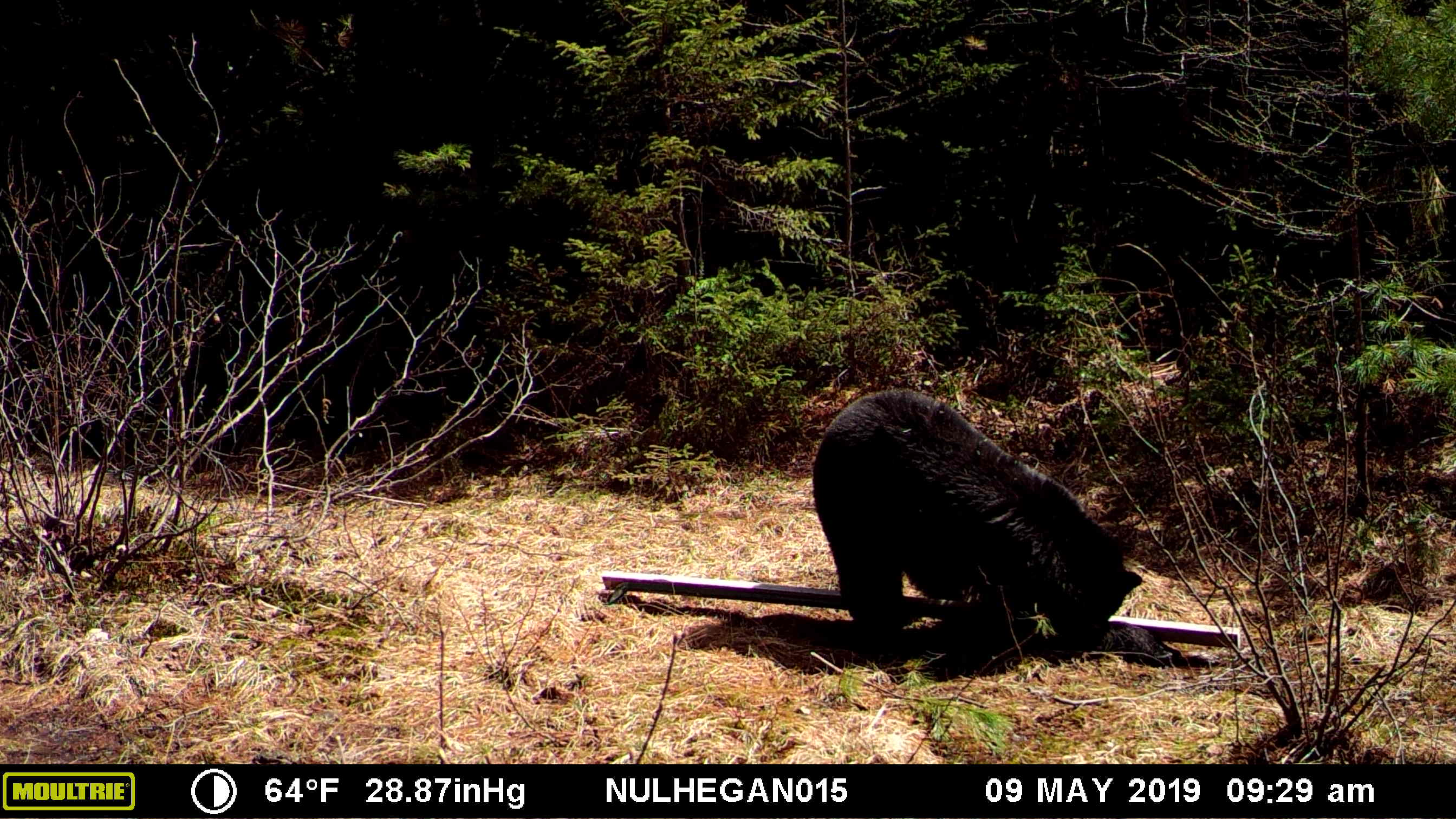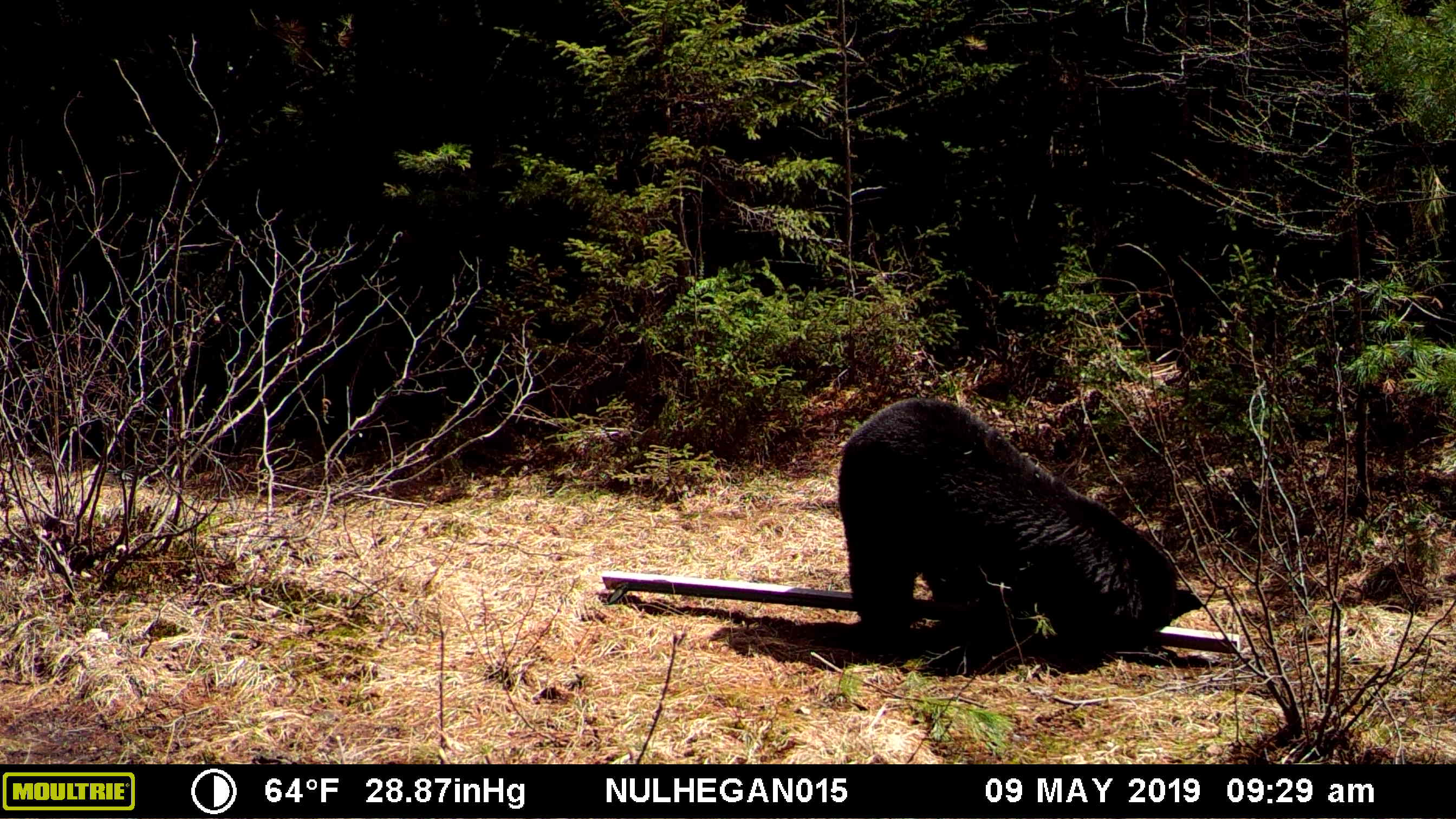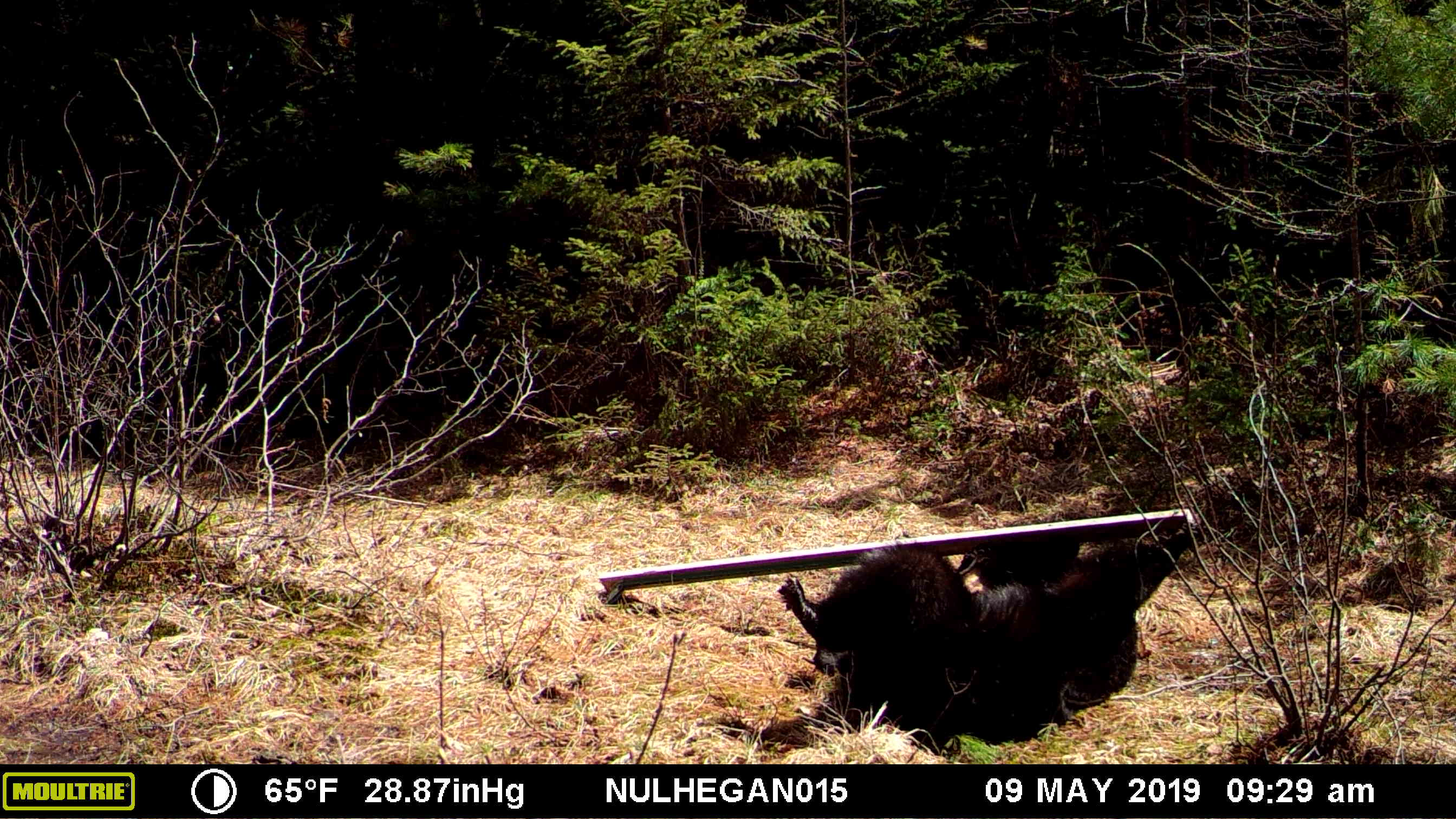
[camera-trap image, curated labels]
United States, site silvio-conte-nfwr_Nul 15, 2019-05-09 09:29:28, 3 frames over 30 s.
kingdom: Animalia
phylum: Chordata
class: Mammalia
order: Carnivora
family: Ursidae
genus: Ursus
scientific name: Ursus americanus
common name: black bear